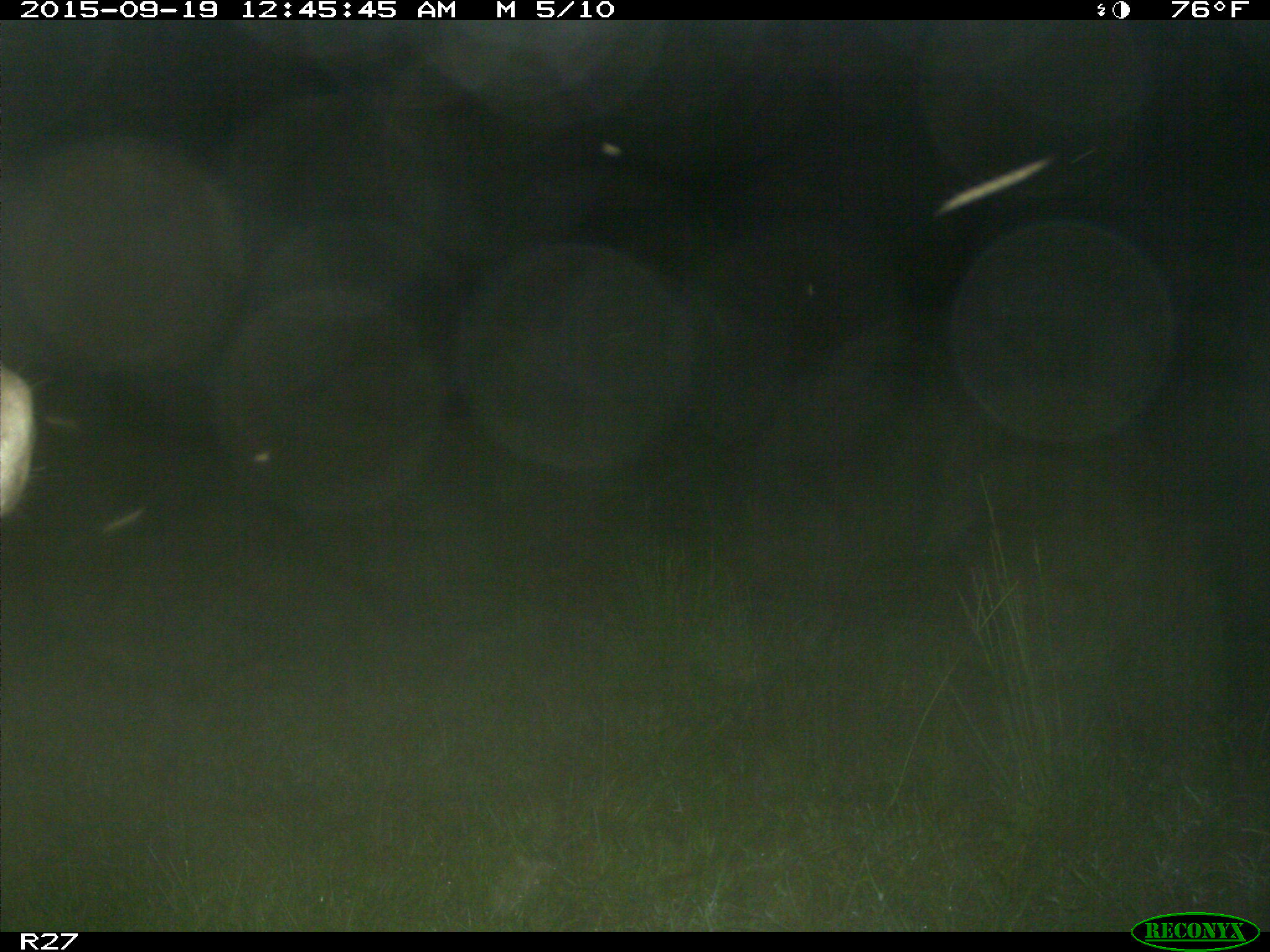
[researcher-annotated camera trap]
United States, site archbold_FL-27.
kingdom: Animalia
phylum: Chordata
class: Mammalia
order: Artiodactyla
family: Bovidae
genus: Bos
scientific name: Bos taurus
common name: domestic cow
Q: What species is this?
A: Bos taurus (domestic cow).